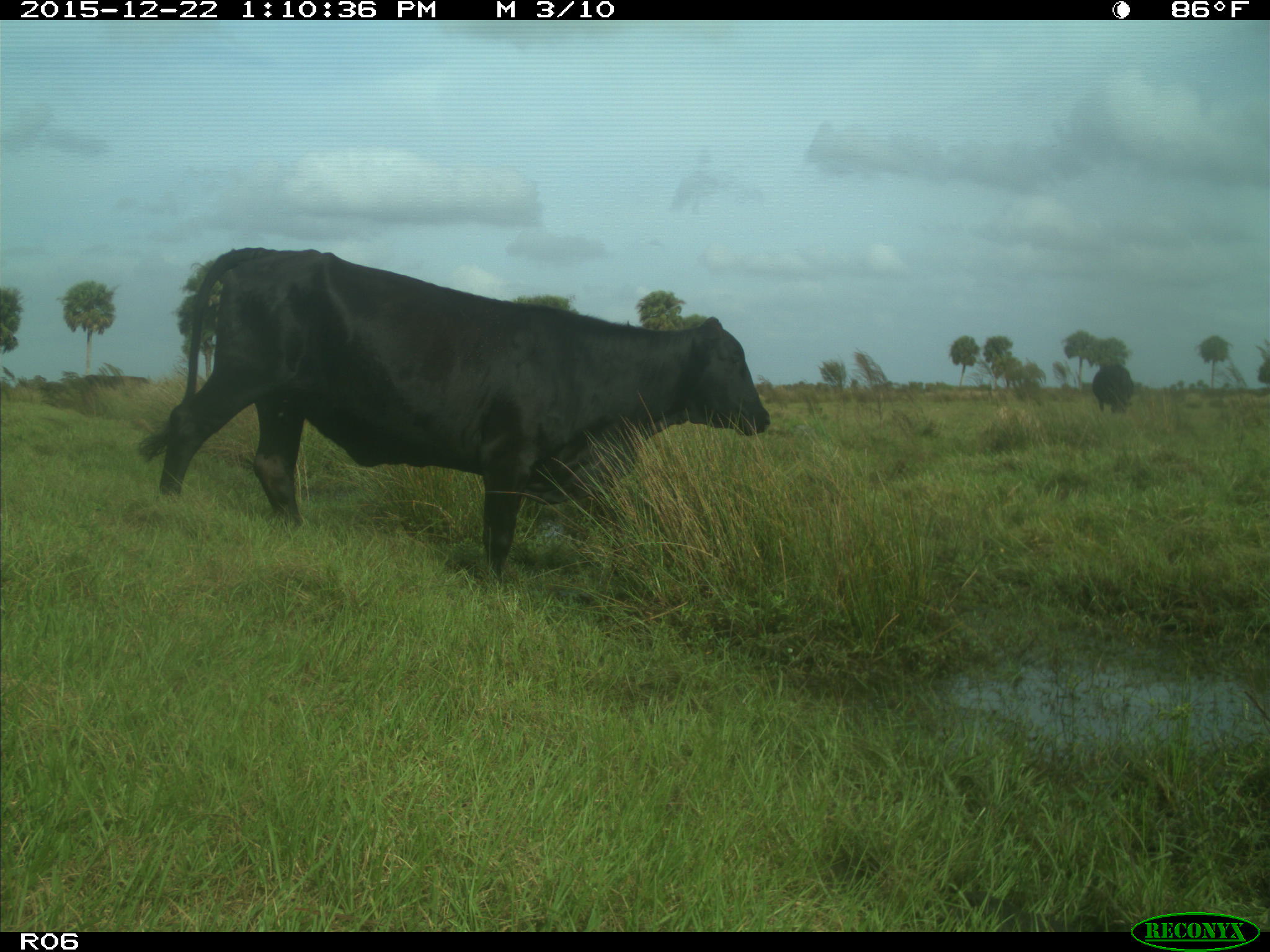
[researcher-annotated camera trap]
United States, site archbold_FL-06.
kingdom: Animalia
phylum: Chordata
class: Mammalia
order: Artiodactyla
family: Bovidae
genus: Bos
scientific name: Bos taurus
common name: domestic cow